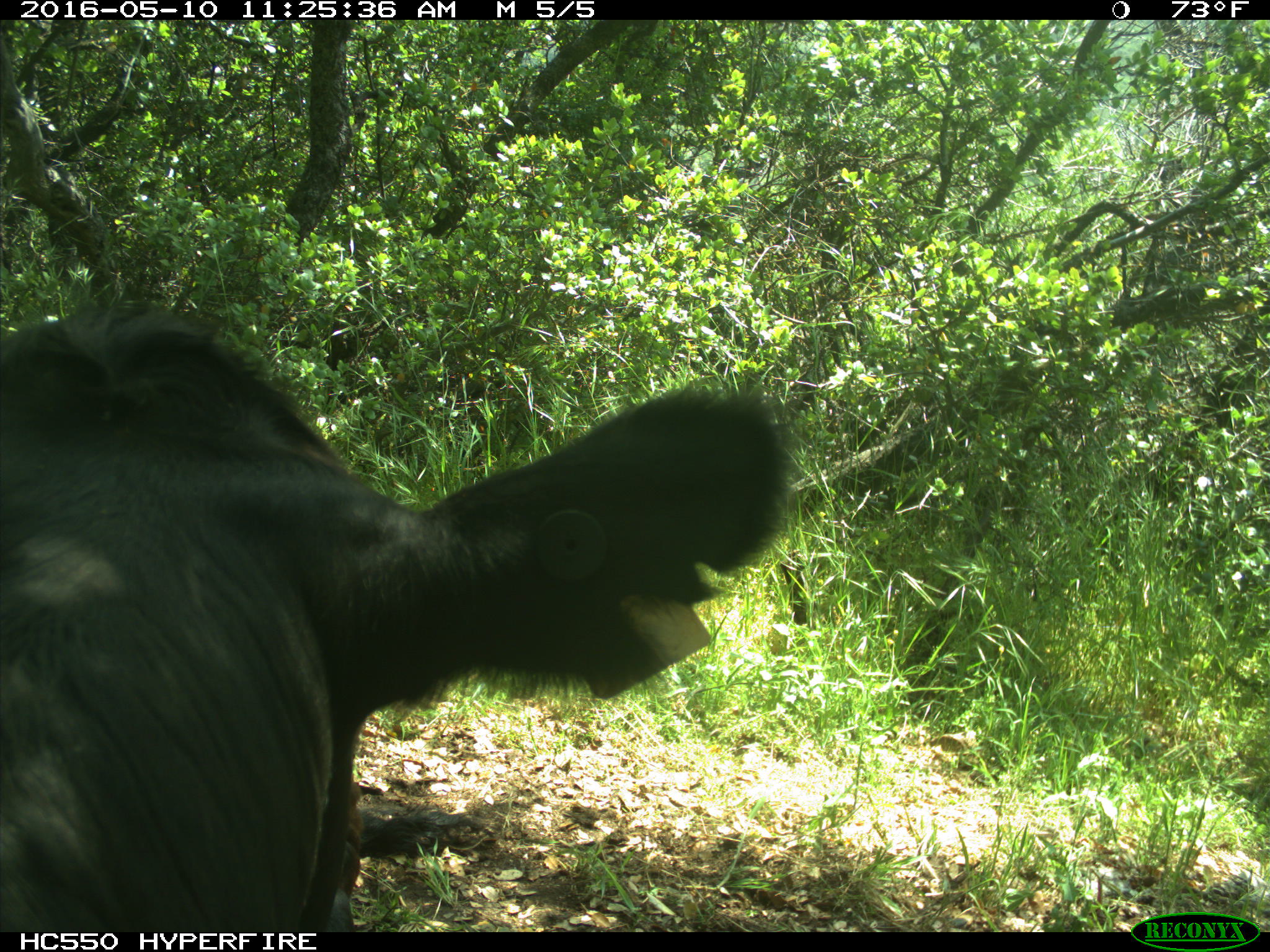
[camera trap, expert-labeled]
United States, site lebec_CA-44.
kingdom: Animalia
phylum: Chordata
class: Mammalia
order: Artiodactyla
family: Bovidae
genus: Bos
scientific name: Bos taurus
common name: domestic cow